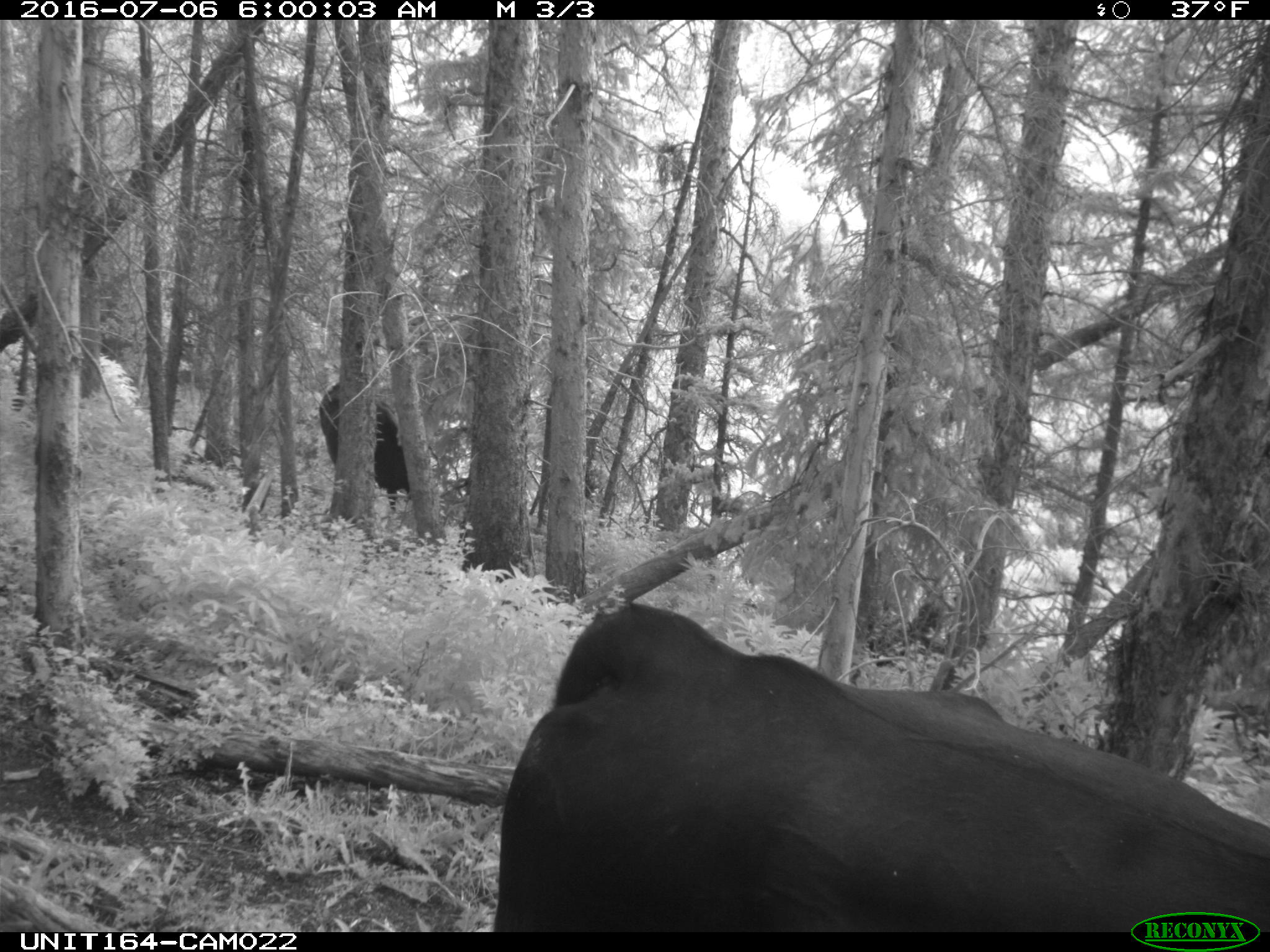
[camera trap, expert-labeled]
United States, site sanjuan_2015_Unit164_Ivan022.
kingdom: Animalia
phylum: Chordata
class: Mammalia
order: Artiodactyla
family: Bovidae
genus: Bos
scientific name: Bos taurus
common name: domestic cow